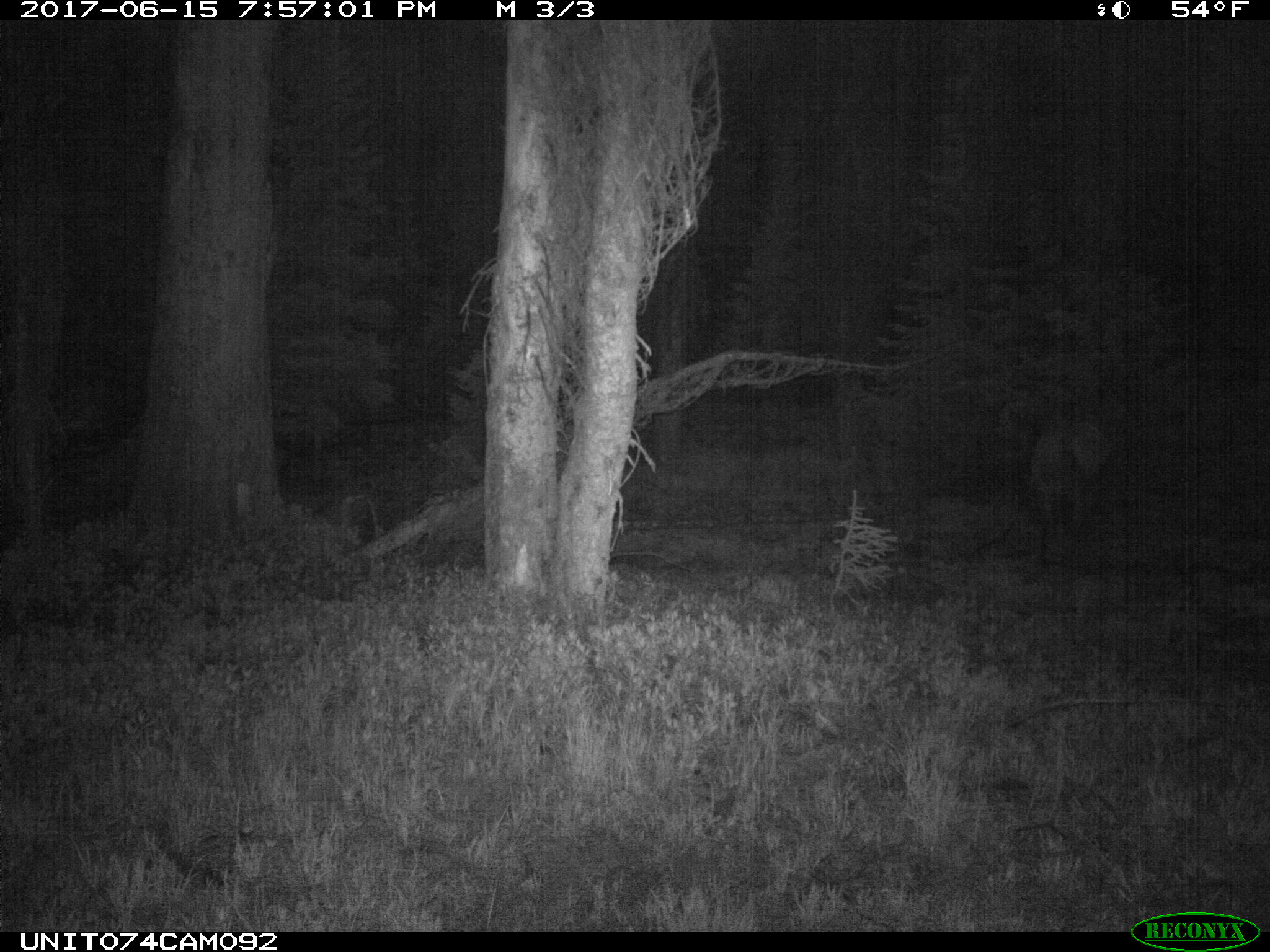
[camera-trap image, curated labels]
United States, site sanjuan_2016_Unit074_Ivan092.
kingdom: Animalia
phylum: Chordata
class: Mammalia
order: Artiodactyla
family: Cervidae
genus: Cervus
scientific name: Cervus elaphus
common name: red deer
Cervus elaphus (red deer).